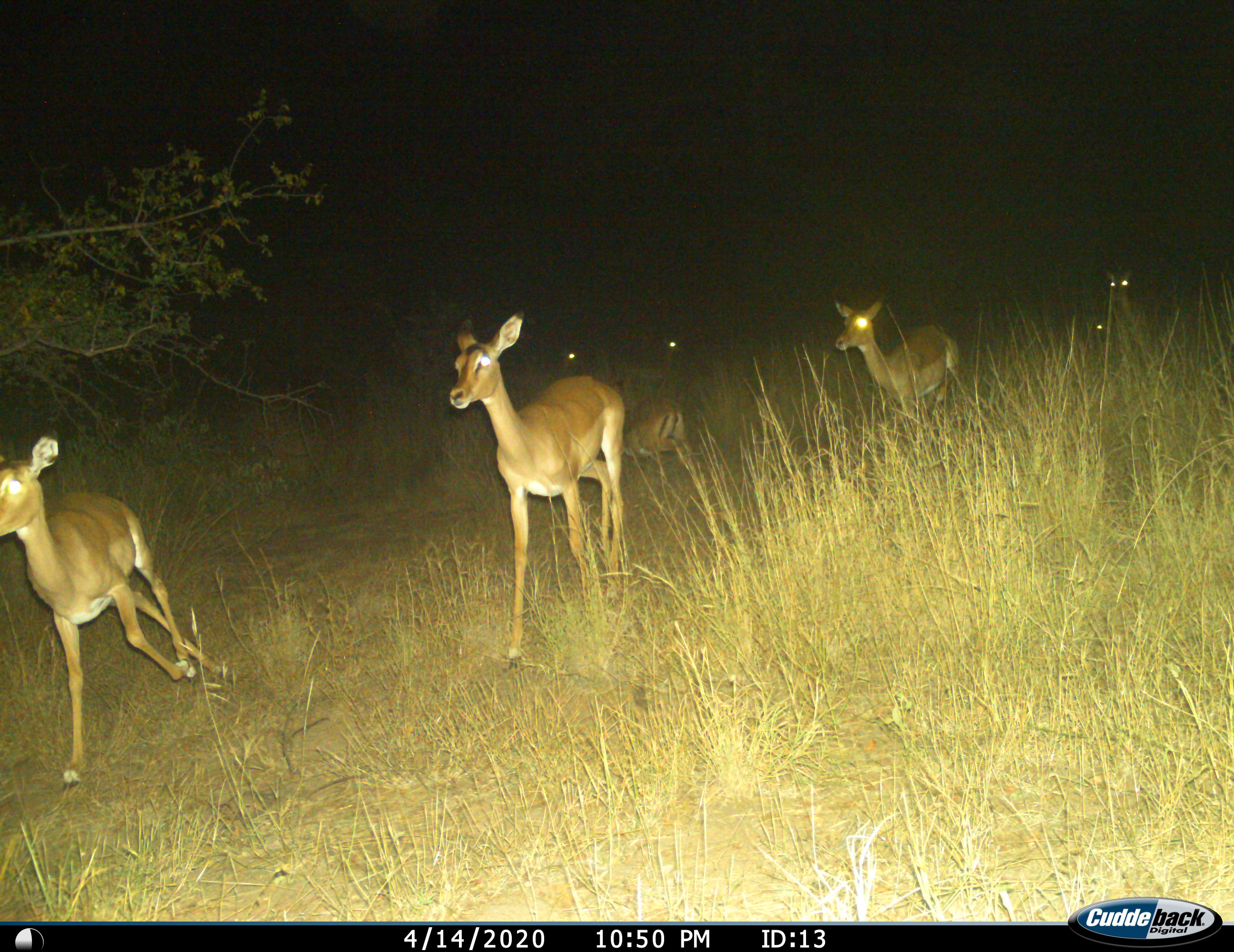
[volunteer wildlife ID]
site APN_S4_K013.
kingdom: Animalia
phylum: Chordata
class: Mammalia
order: Artiodactyla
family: Bovidae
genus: Aepyceros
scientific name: Aepyceros melampus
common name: impala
Impala (Aepyceros melampus), count 7. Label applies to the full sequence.